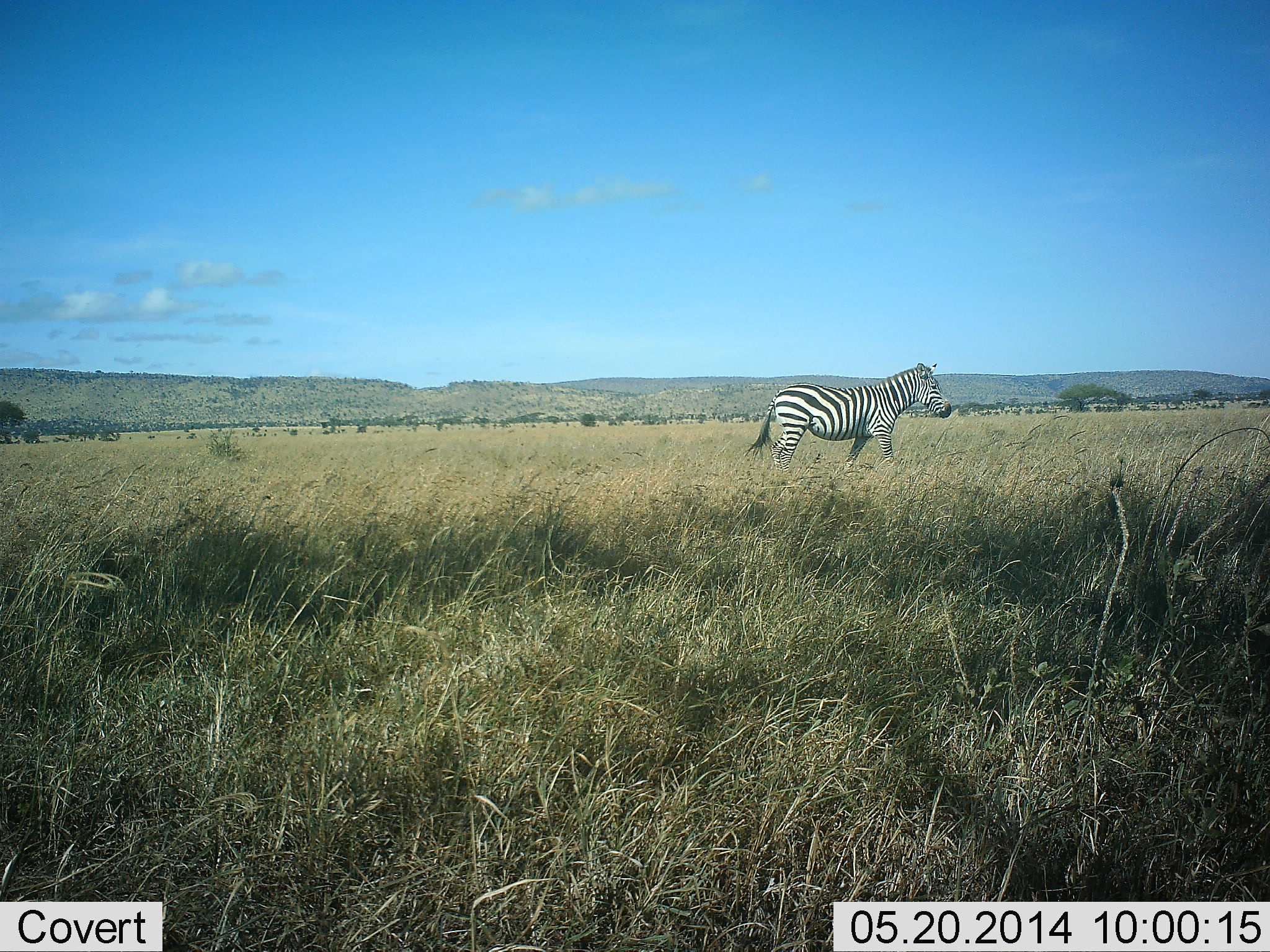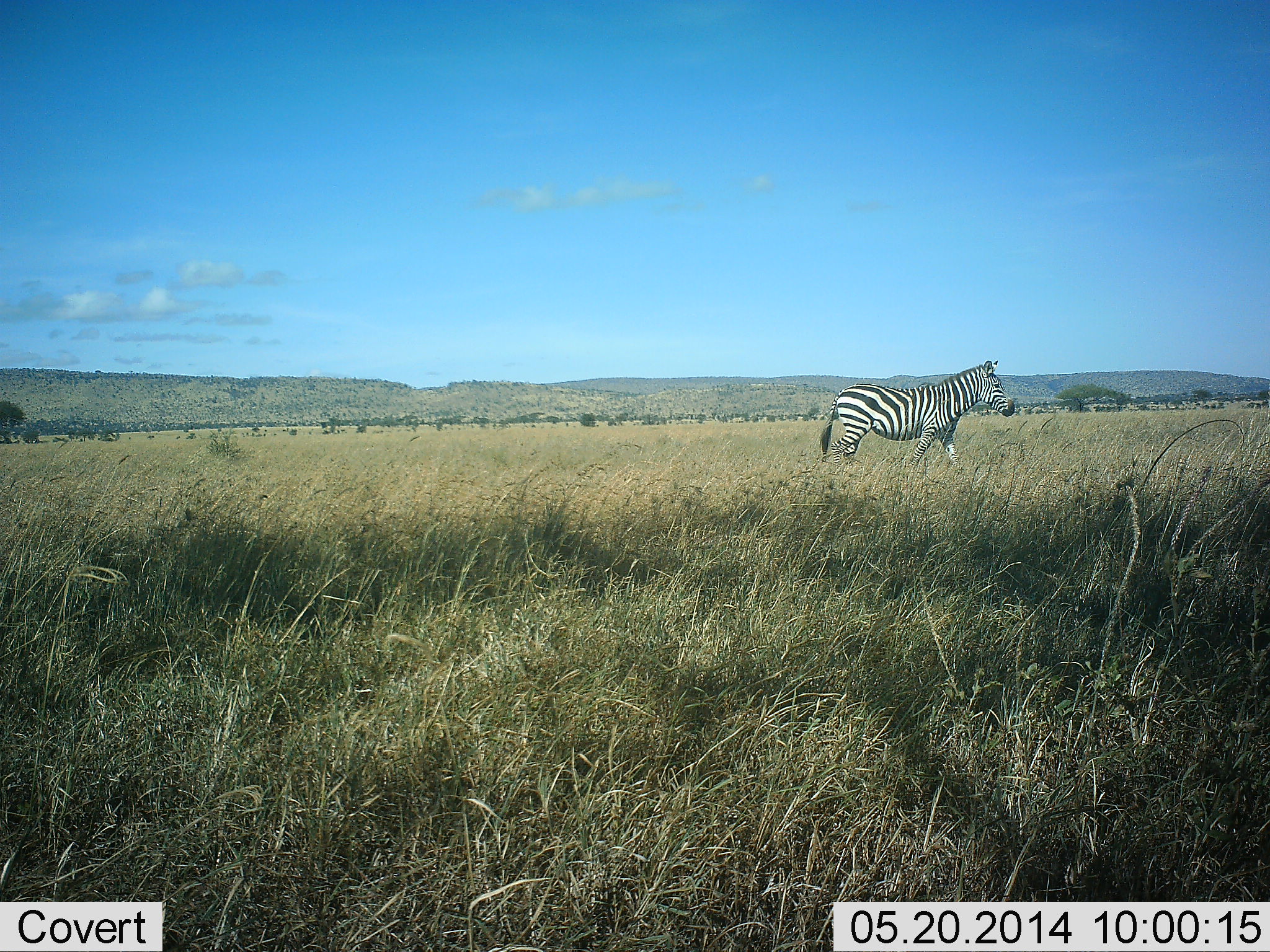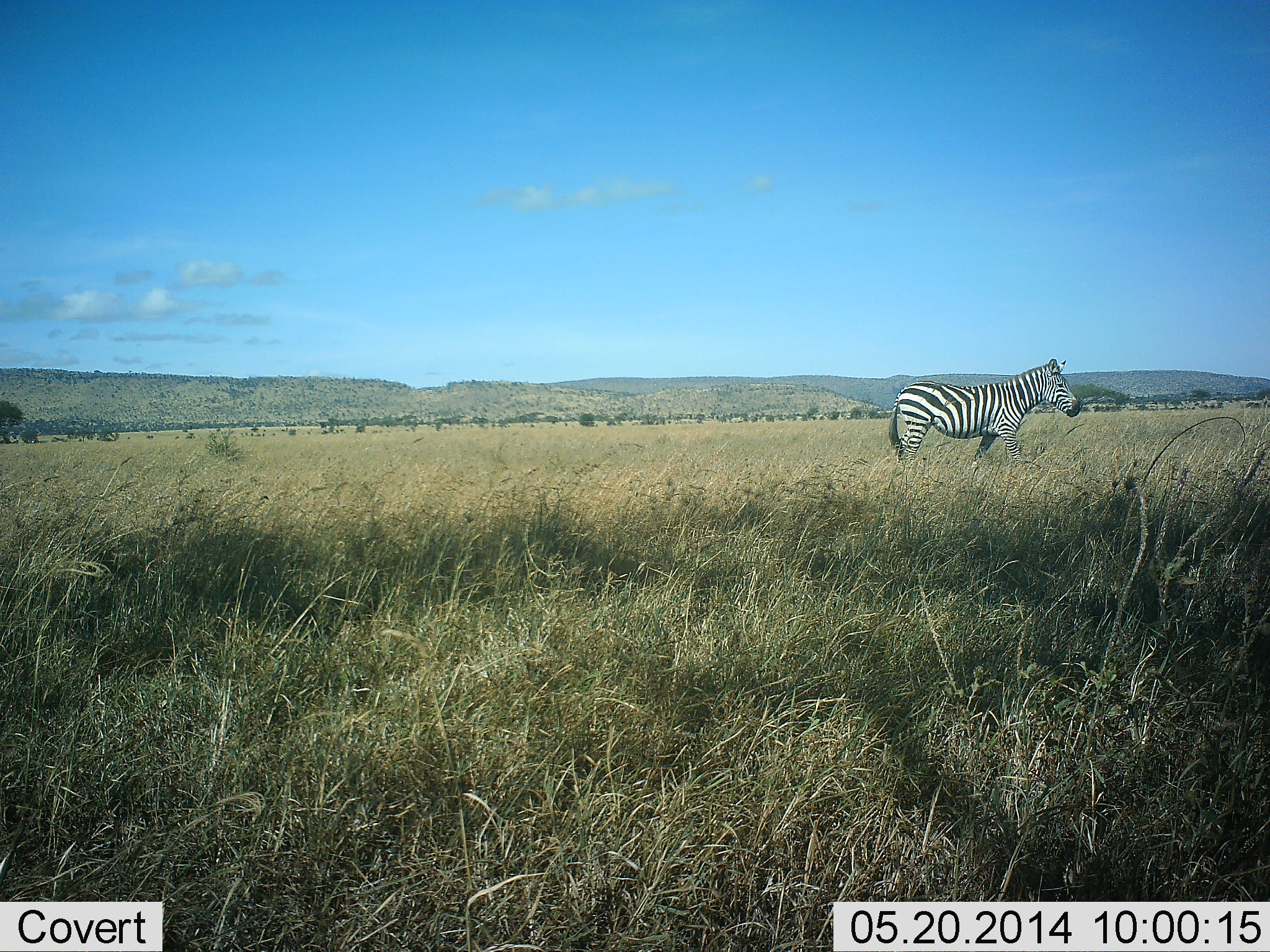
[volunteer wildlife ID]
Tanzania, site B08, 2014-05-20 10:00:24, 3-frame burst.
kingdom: Animalia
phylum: Chordata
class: Mammalia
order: Perissodactyla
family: Equidae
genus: Equus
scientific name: Equus quagga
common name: plains zebra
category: zebra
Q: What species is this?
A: Zebra (plains zebra) (Equus quagga).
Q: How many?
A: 1.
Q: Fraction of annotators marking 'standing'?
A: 0%.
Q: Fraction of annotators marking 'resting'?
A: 0%.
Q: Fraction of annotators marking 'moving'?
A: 100%.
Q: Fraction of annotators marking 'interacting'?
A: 0%.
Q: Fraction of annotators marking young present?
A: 0%.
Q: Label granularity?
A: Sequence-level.